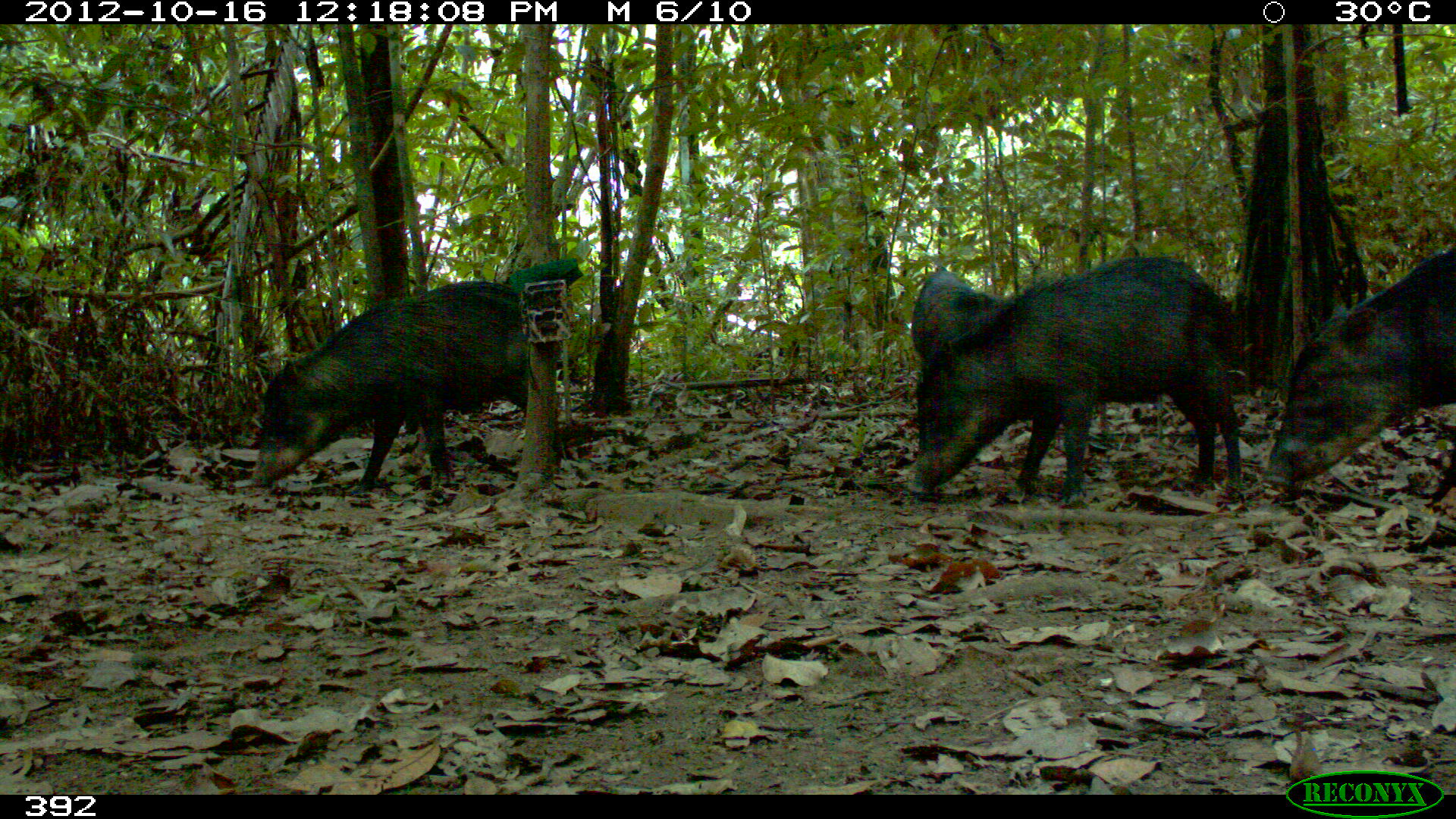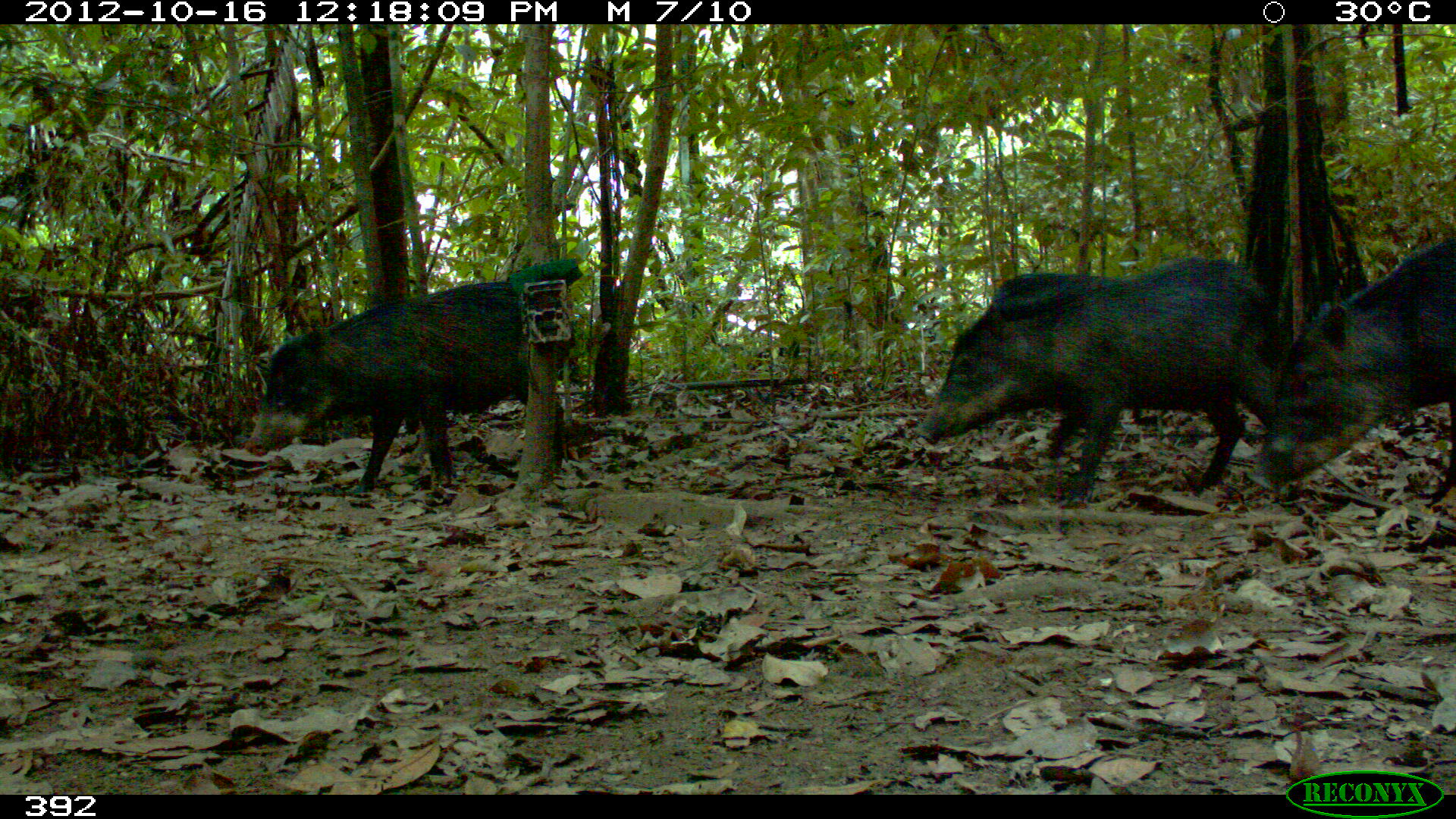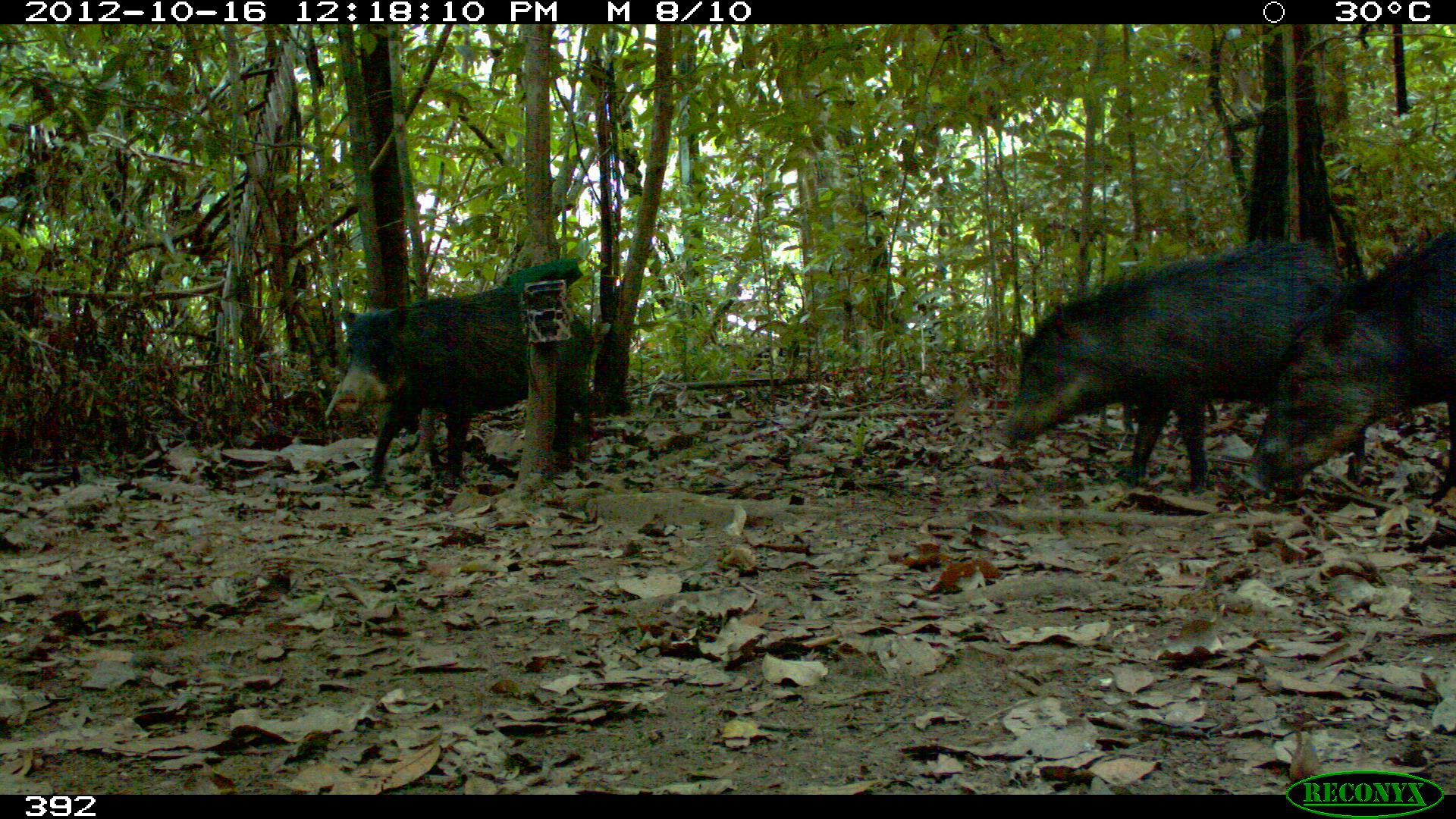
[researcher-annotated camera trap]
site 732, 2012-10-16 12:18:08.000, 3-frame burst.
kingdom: Animalia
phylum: Chordata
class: Mammalia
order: Artiodactyla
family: Tayassuidae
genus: Tayassu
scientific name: Tayassu pecari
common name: white-lipped peccary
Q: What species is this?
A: Tayassu pecari (white-lipped peccary).